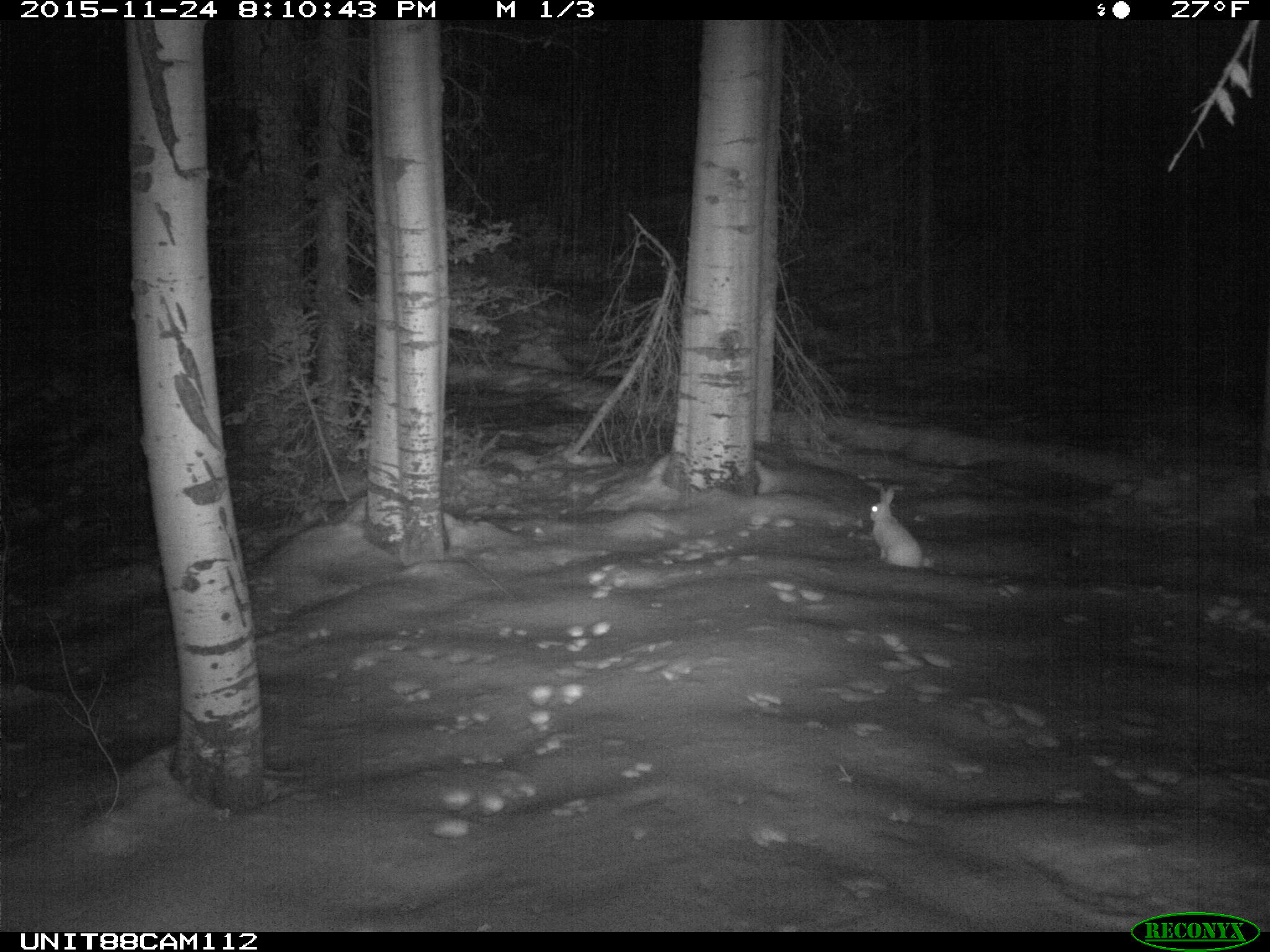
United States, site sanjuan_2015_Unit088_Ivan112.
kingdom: Animalia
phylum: Chordata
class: Mammalia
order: Lagomorpha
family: Leporidae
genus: Lepus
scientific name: Lepus americanus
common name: snowshoe hare